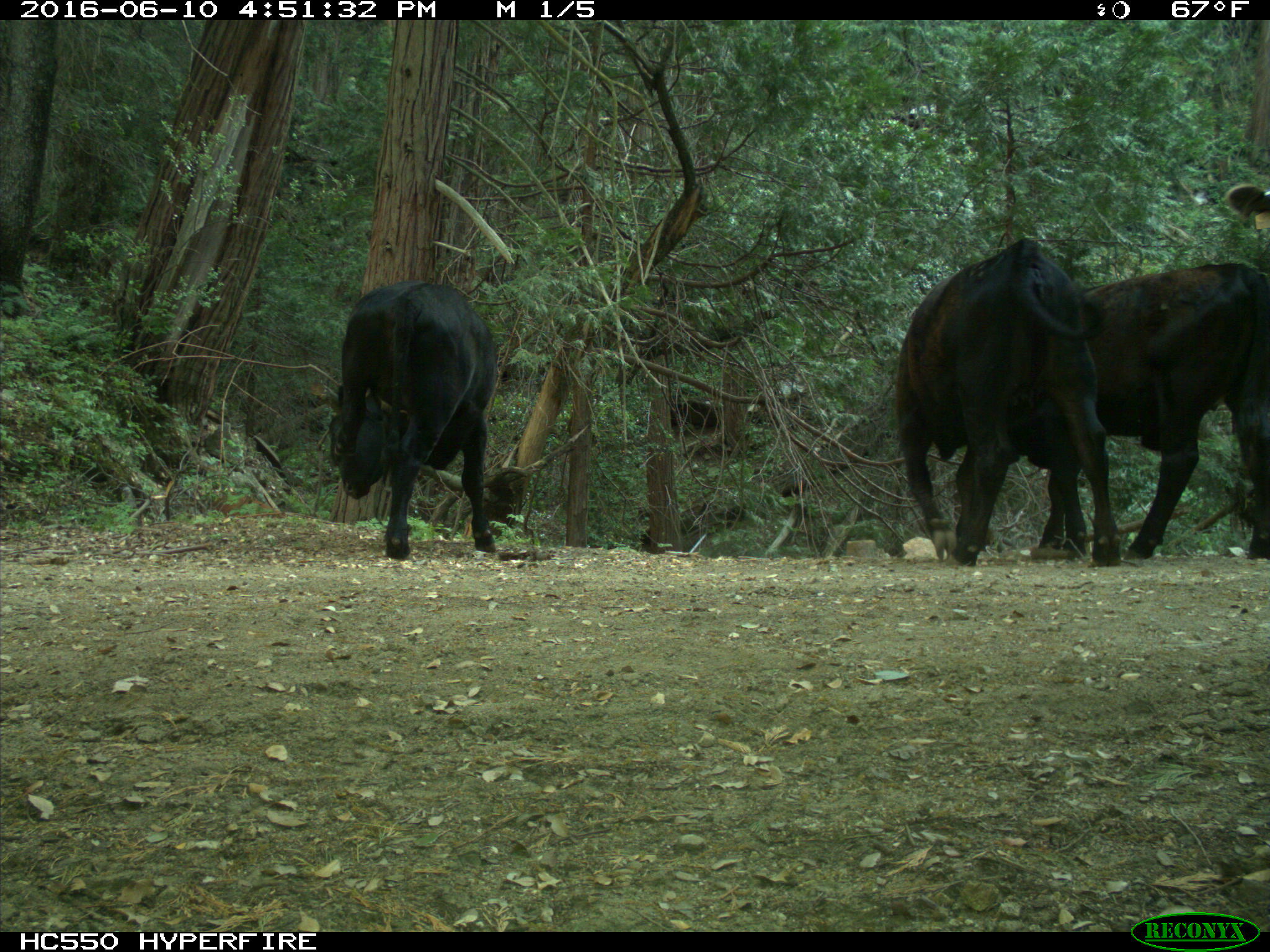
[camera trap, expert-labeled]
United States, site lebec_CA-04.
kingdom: Animalia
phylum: Chordata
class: Mammalia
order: Artiodactyla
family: Bovidae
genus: Bos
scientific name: Bos taurus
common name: domestic cow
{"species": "Bos taurus (domestic cow)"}